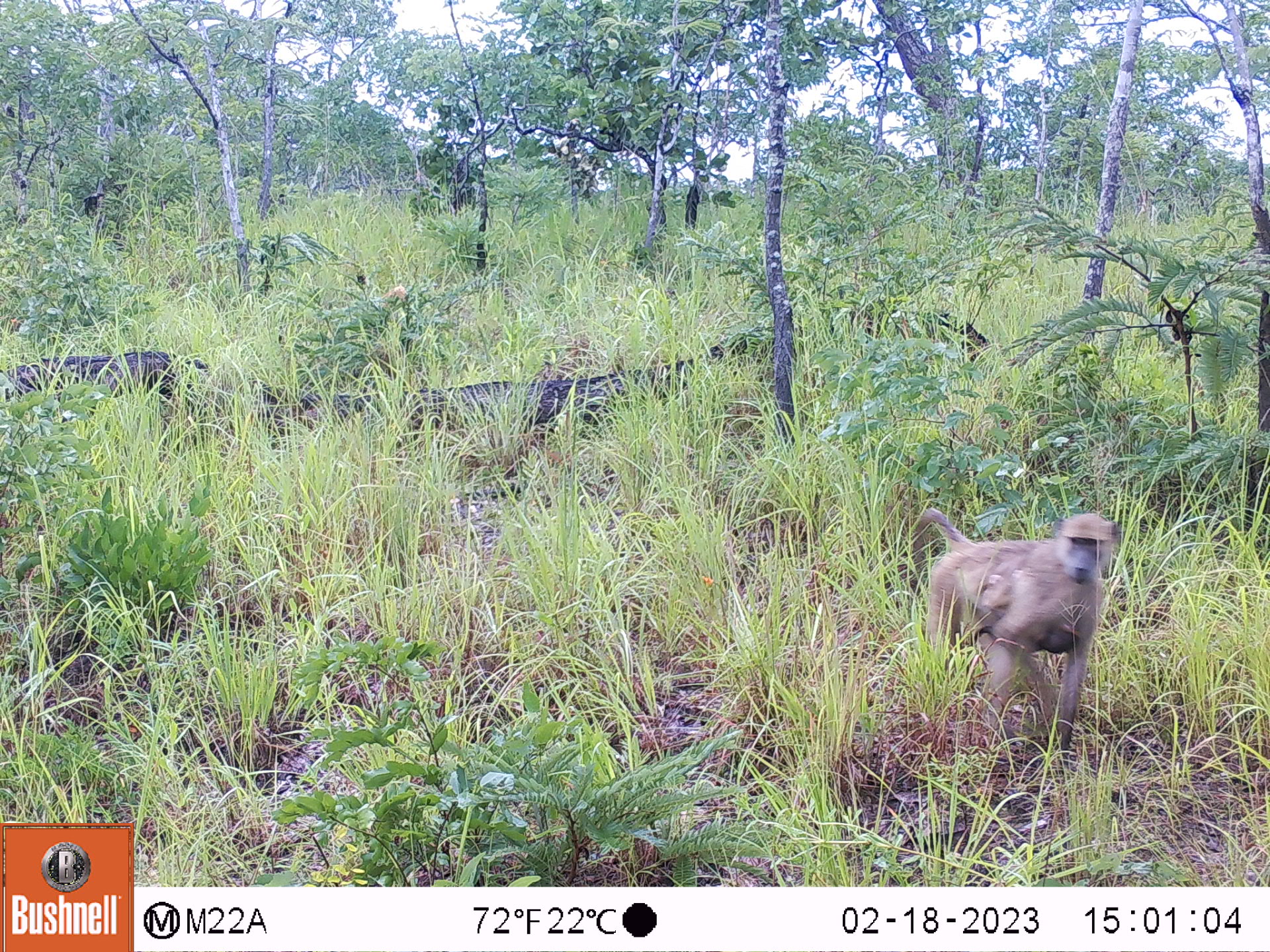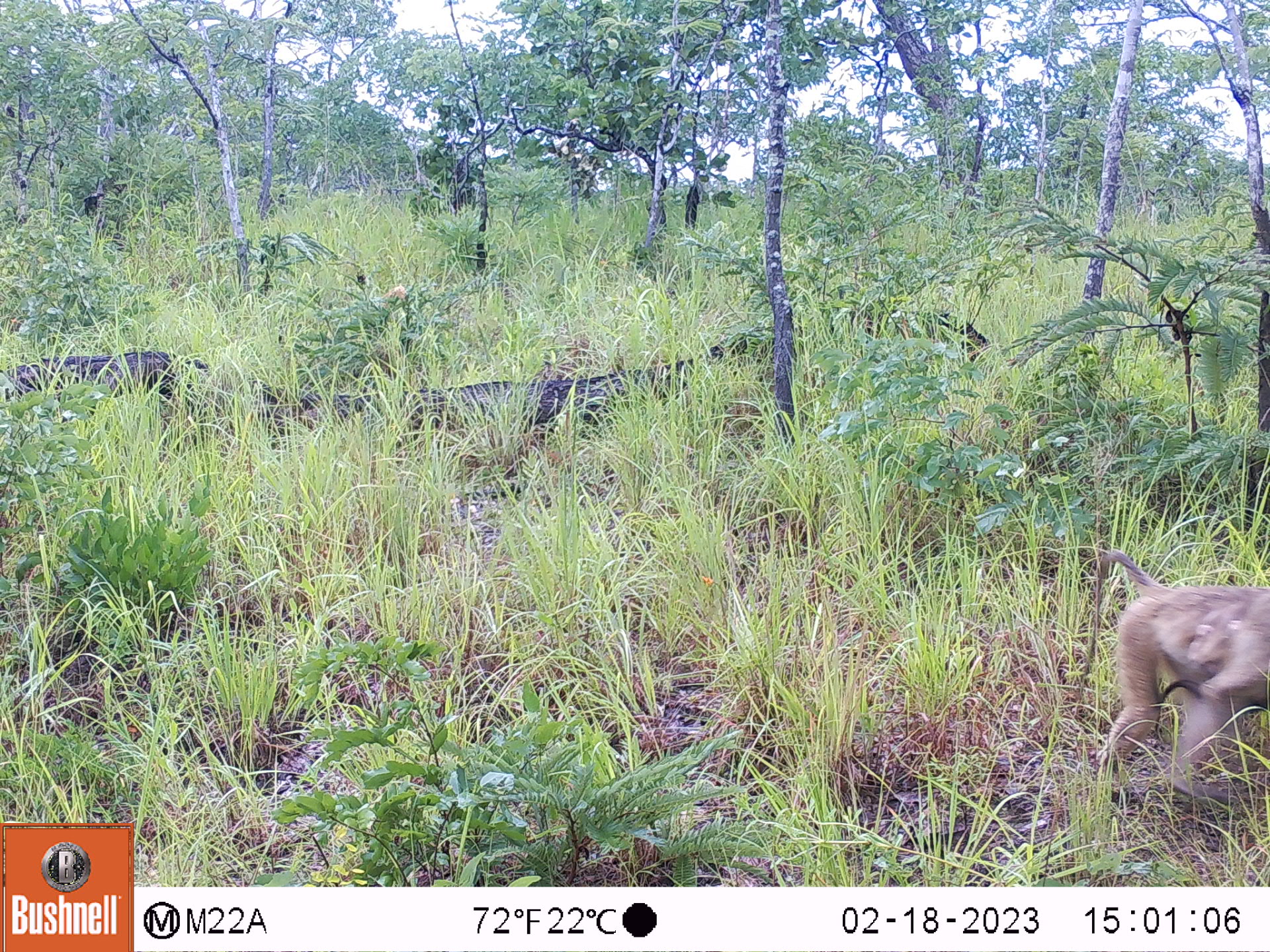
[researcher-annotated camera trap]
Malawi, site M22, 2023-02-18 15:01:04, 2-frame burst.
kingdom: Animalia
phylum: Chordata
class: Mammalia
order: Primates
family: Cercopithecidae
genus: Papio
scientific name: Papio cynocephalus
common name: yellow baboon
Yellow baboon (Papio cynocephalus), count 2.